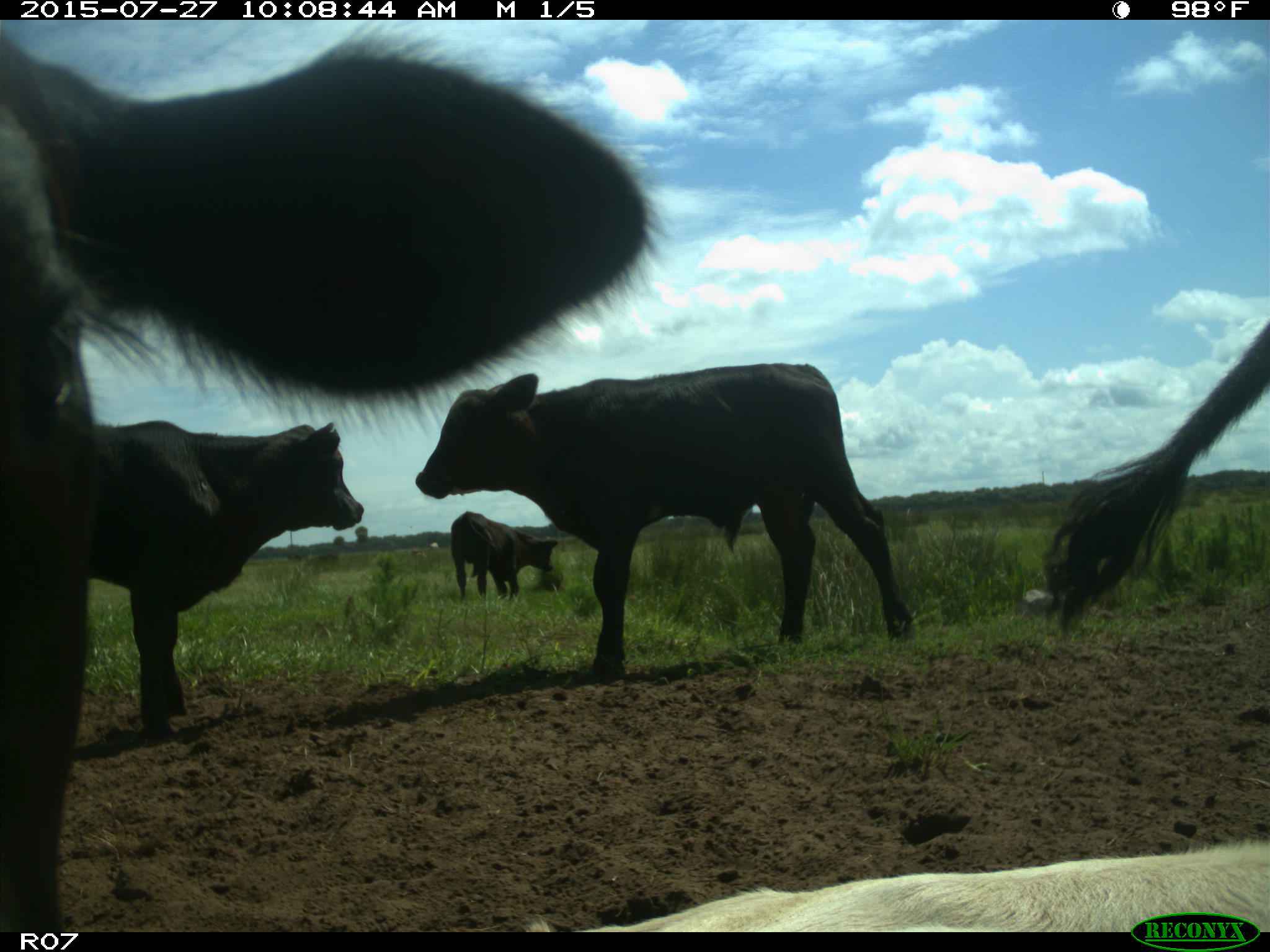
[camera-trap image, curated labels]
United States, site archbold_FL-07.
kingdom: Animalia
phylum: Chordata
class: Mammalia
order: Artiodactyla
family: Bovidae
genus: Bos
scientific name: Bos taurus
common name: domestic cow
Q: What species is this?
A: Bos taurus (domestic cow).